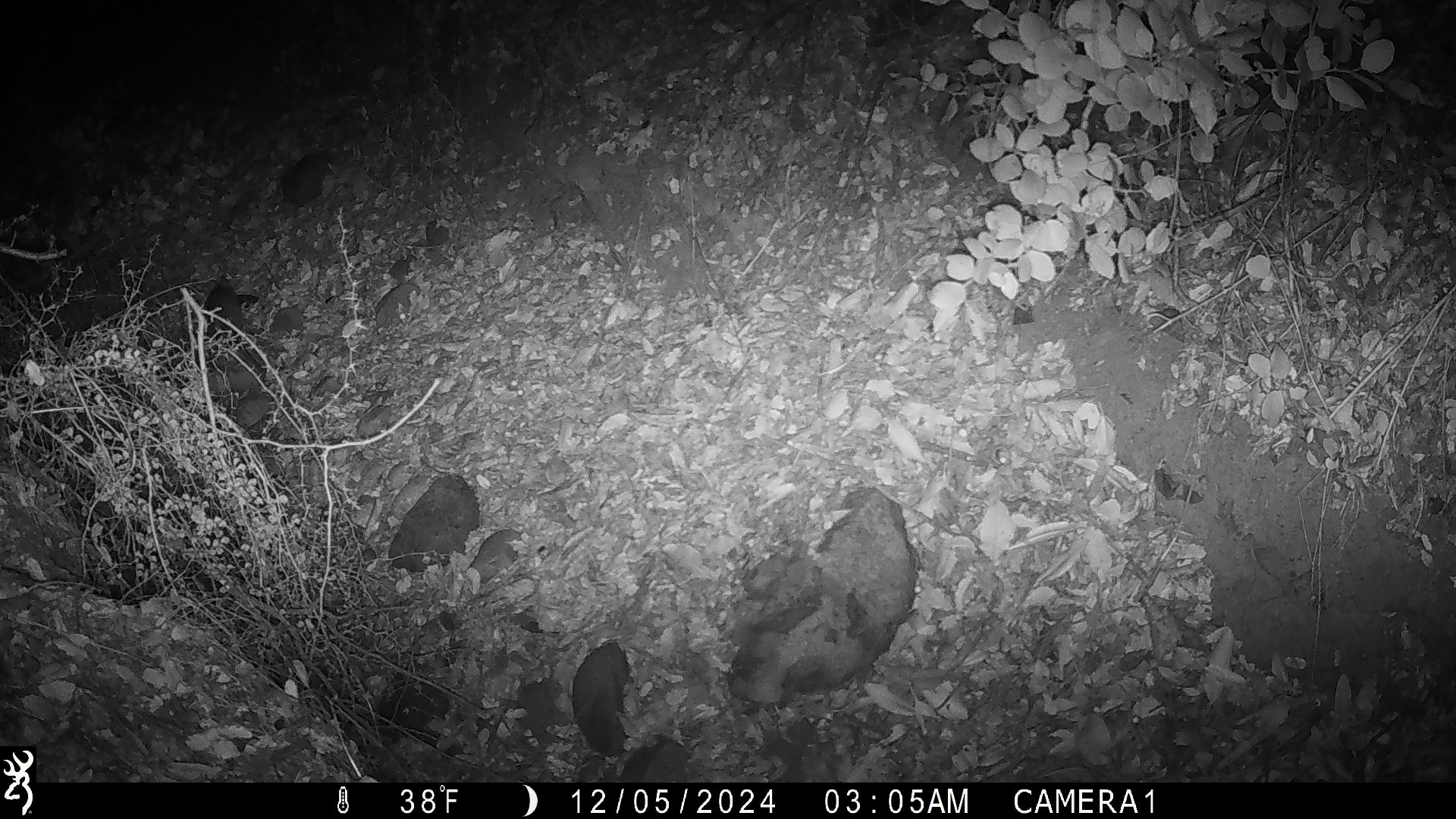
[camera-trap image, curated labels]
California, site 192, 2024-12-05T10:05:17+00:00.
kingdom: Animalia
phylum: Chordata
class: Mammalia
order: Rodentia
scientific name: Rodentia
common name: mouse or rat